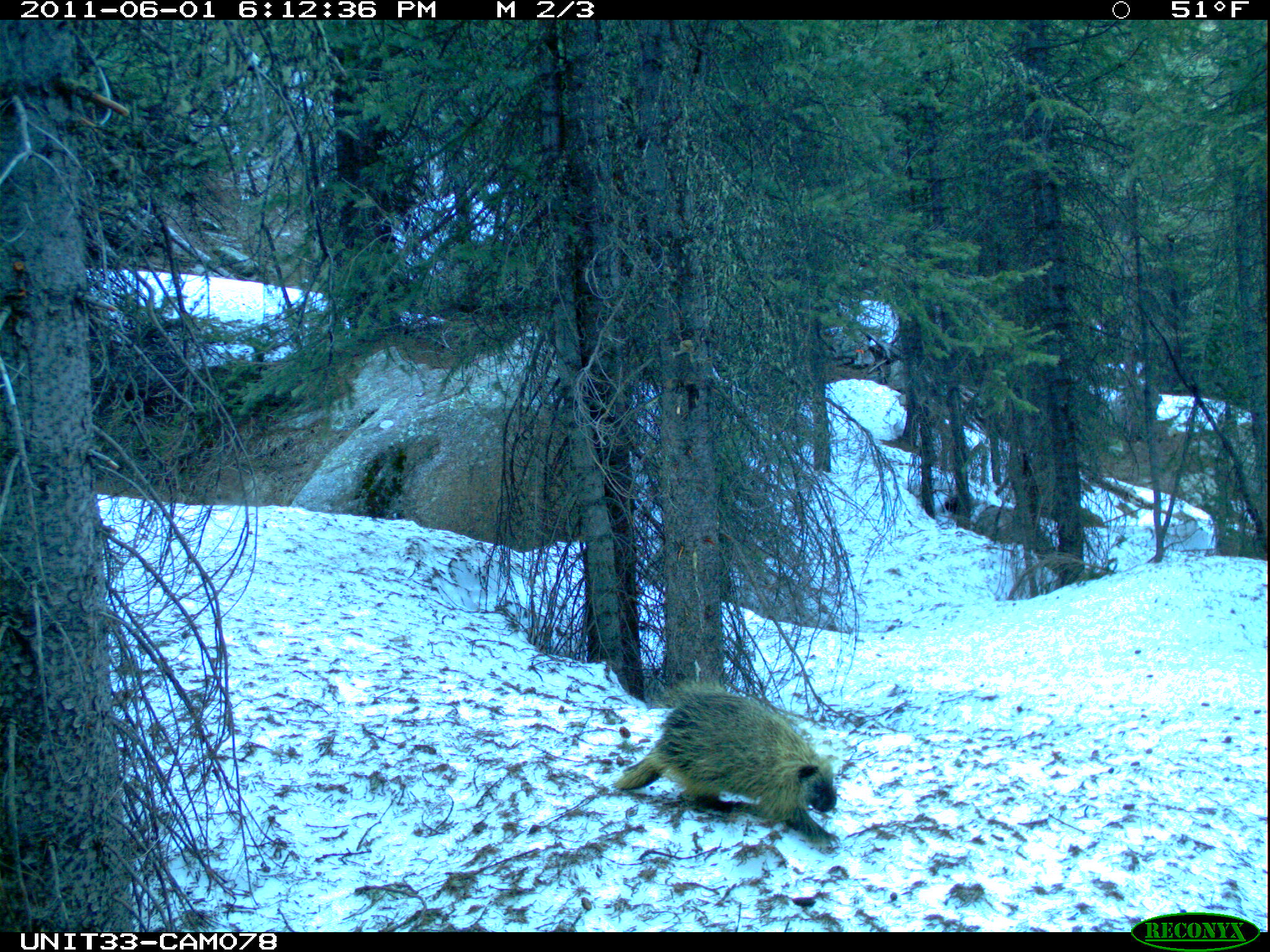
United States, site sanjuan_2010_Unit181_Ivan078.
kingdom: Animalia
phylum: Chordata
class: Mammalia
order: Rodentia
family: Erethizontidae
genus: Erethizon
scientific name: Erethizon dorsatum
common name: north american porcupine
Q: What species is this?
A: Erethizon dorsatum (north american porcupine).